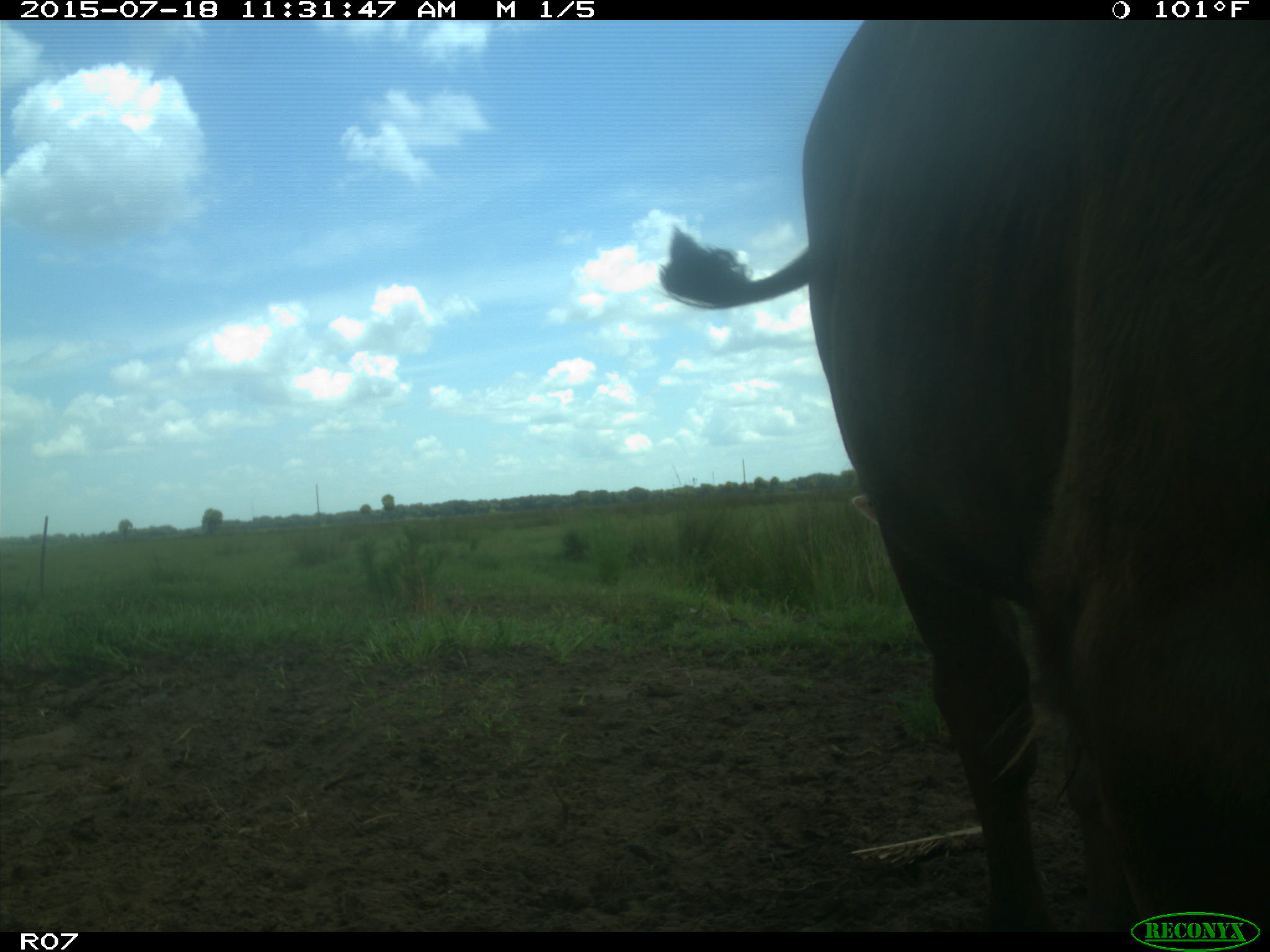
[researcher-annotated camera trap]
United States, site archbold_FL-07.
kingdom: Animalia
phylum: Chordata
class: Mammalia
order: Artiodactyla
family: Bovidae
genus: Bos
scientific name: Bos taurus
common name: domestic cow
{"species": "Bos taurus (domestic cow)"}